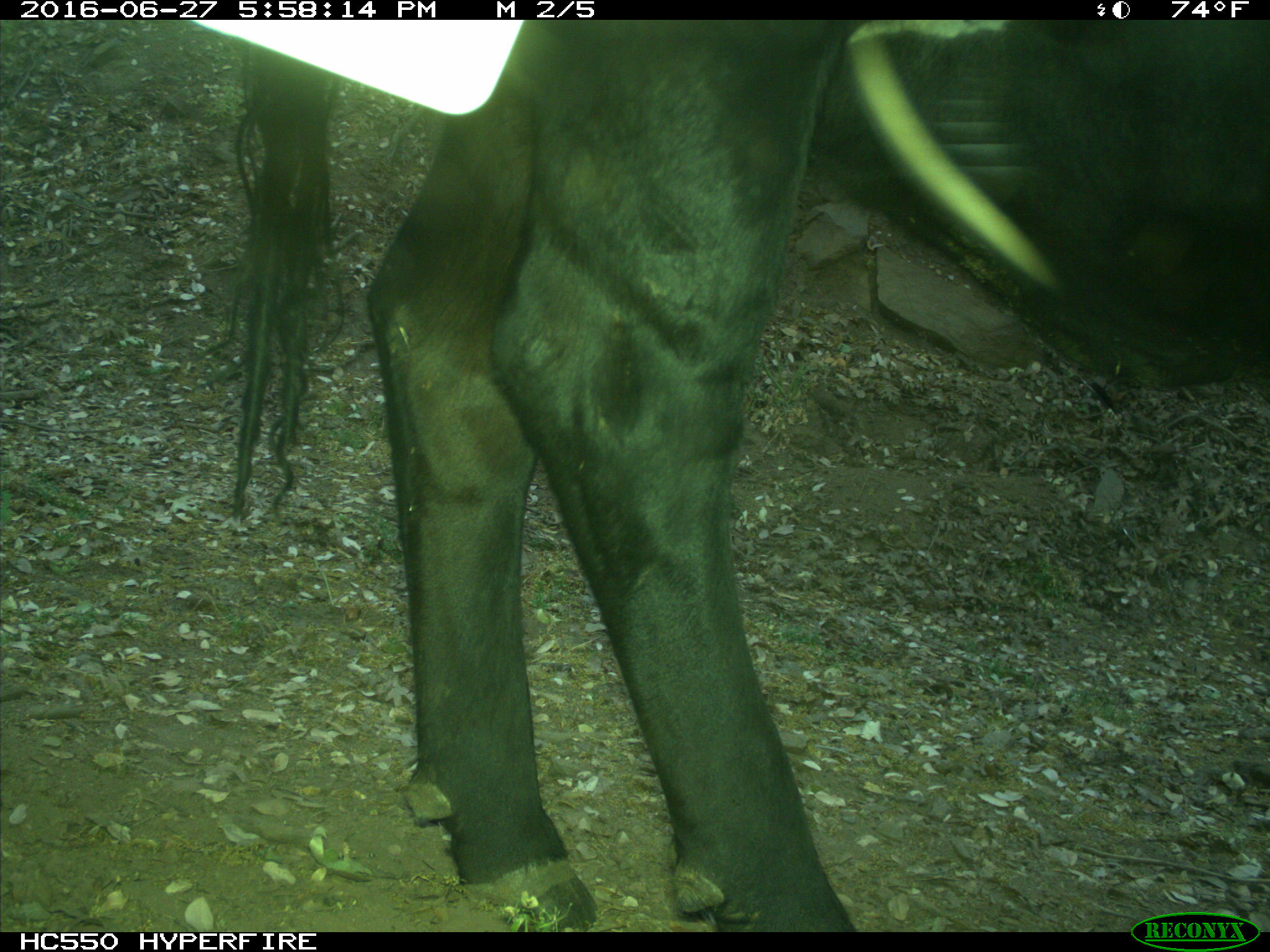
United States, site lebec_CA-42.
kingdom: Animalia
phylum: Chordata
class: Mammalia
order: Artiodactyla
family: Bovidae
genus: Bos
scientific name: Bos taurus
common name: domestic cow